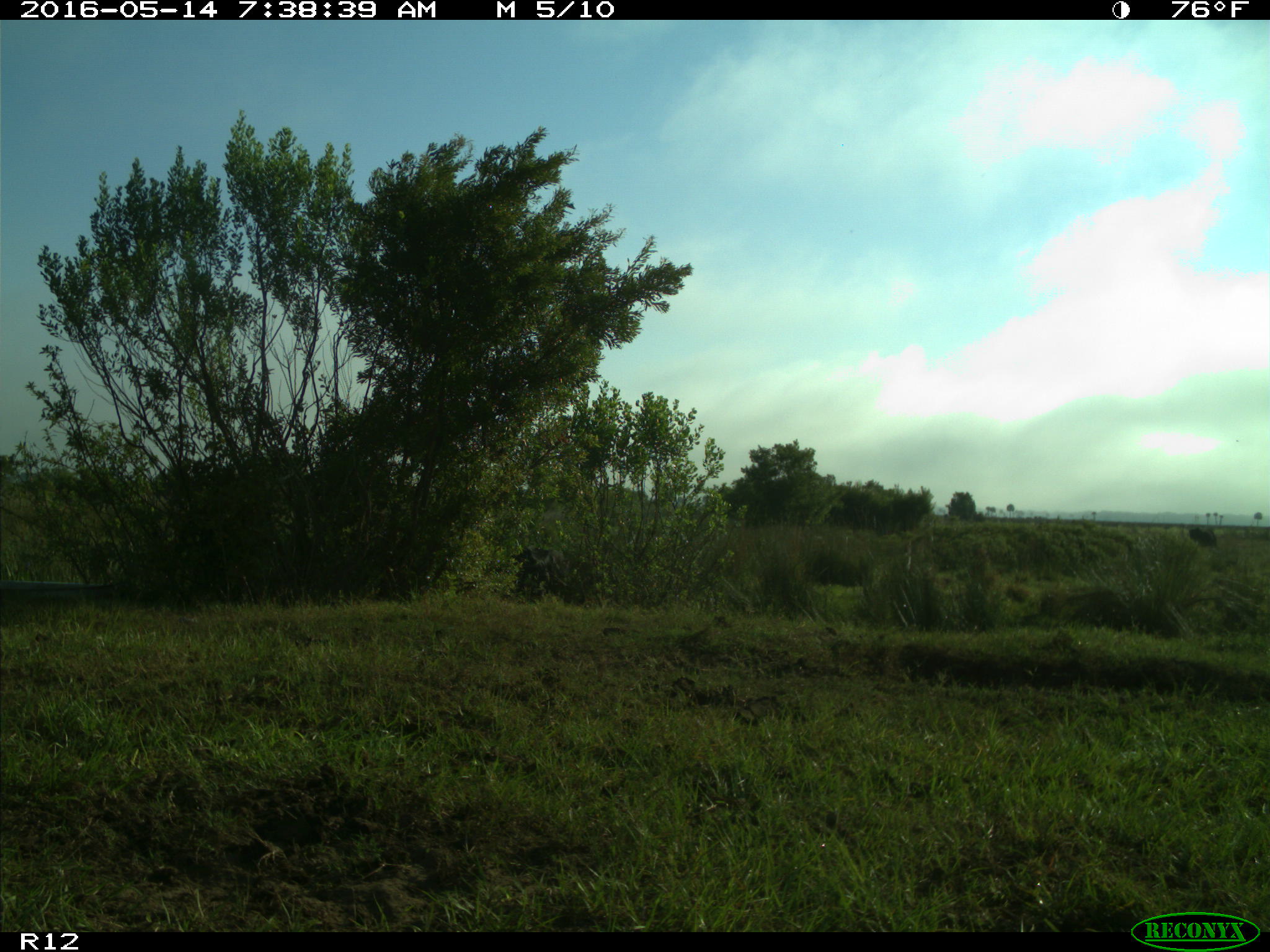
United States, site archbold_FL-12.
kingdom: Animalia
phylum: Chordata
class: Mammalia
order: Artiodactyla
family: Bovidae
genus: Bos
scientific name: Bos taurus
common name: domestic cow